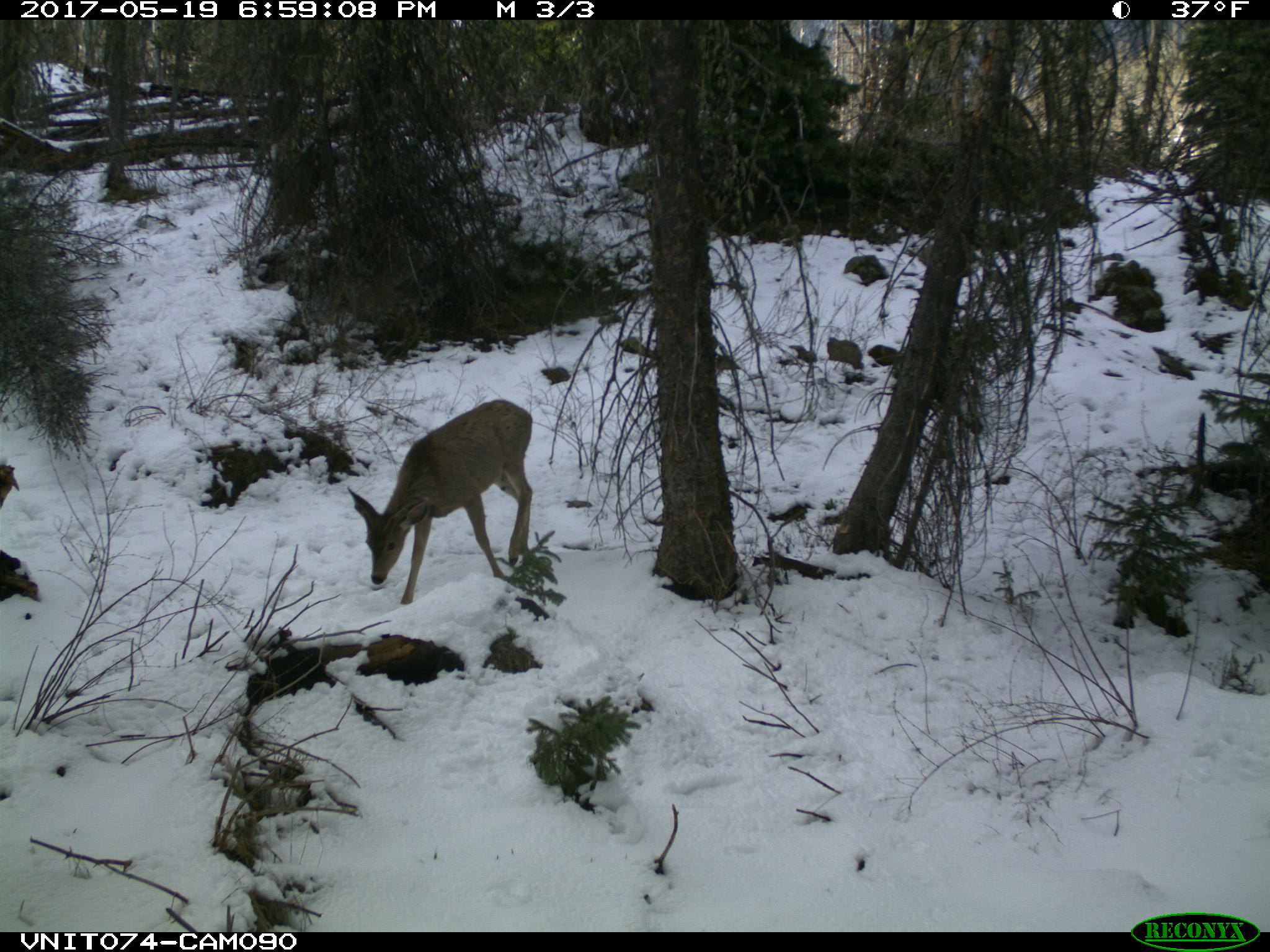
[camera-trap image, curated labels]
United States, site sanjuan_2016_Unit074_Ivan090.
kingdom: Animalia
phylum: Chordata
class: Mammalia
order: Artiodactyla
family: Cervidae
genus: Odocoileus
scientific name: Odocoileus hemionus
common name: mule deer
Odocoileus hemionus (mule deer).